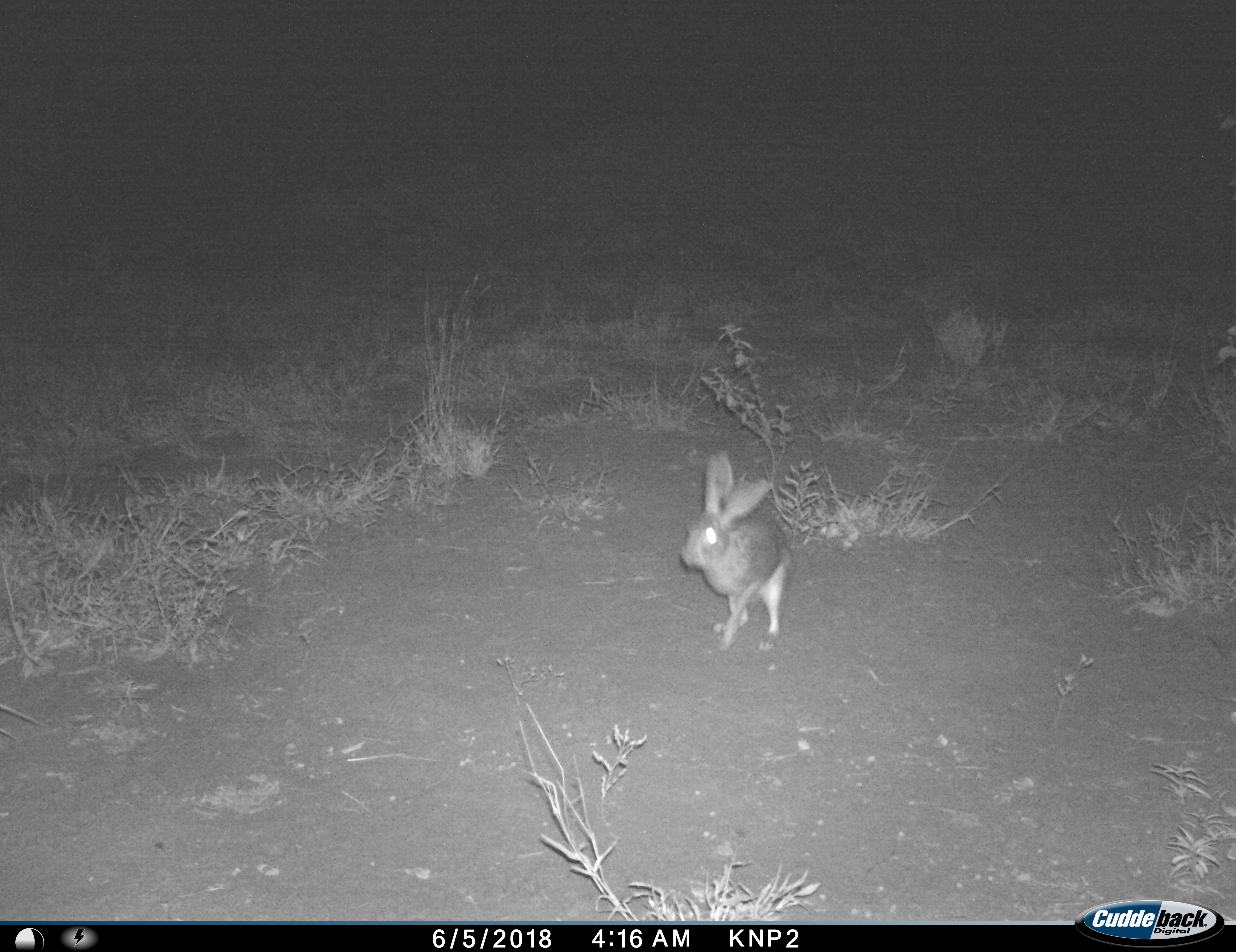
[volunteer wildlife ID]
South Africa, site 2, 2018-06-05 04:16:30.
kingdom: Animalia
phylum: Chordata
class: Mammalia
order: Lagomorpha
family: Leporidae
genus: Lepus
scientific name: Lepus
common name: hare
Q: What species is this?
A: Hare (Lepus).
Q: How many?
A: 1.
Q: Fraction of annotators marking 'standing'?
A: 20%.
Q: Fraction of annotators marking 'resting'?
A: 0%.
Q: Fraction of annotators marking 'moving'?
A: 80%.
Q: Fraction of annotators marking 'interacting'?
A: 0%.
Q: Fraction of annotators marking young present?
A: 0%.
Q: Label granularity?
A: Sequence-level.